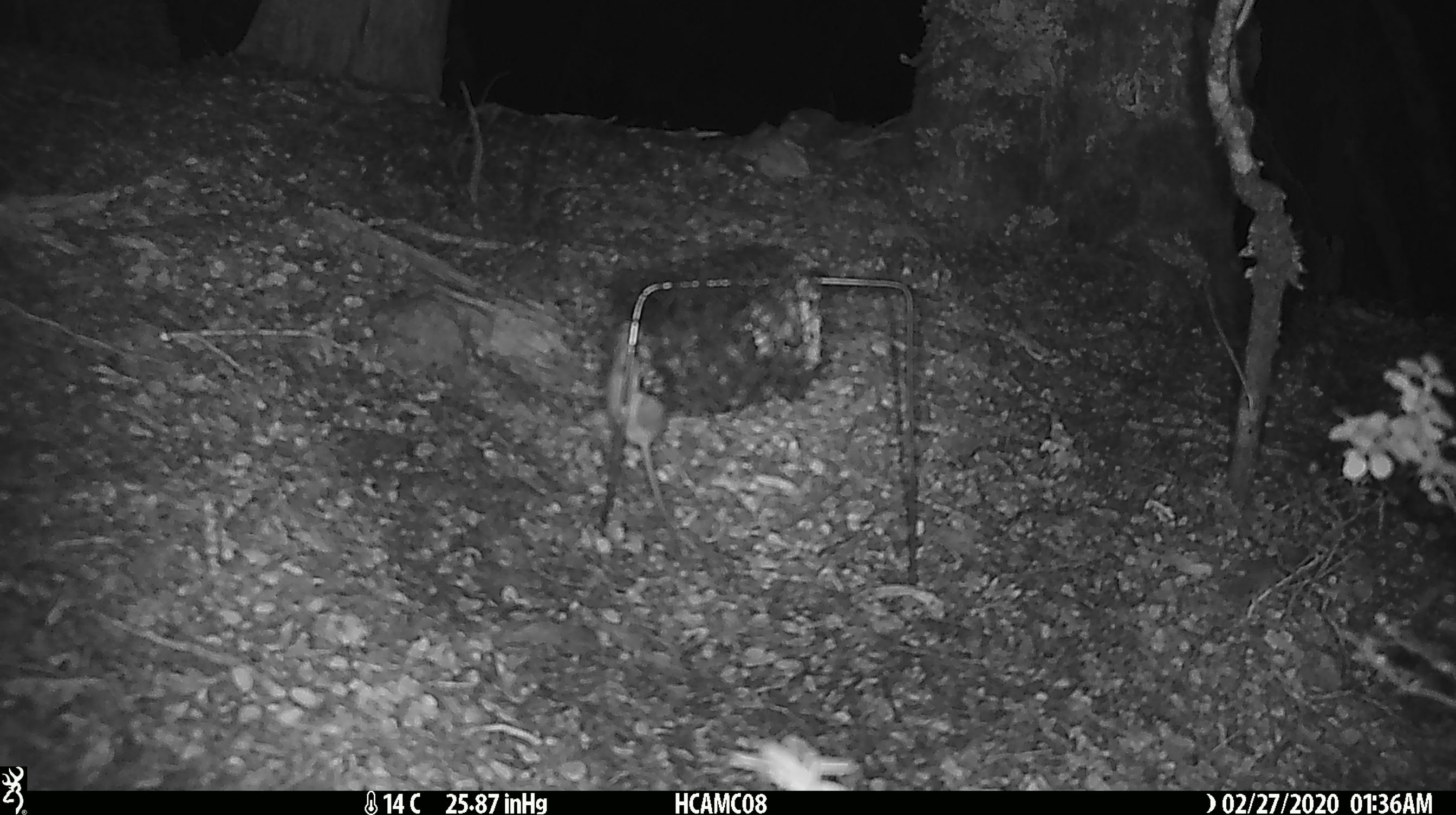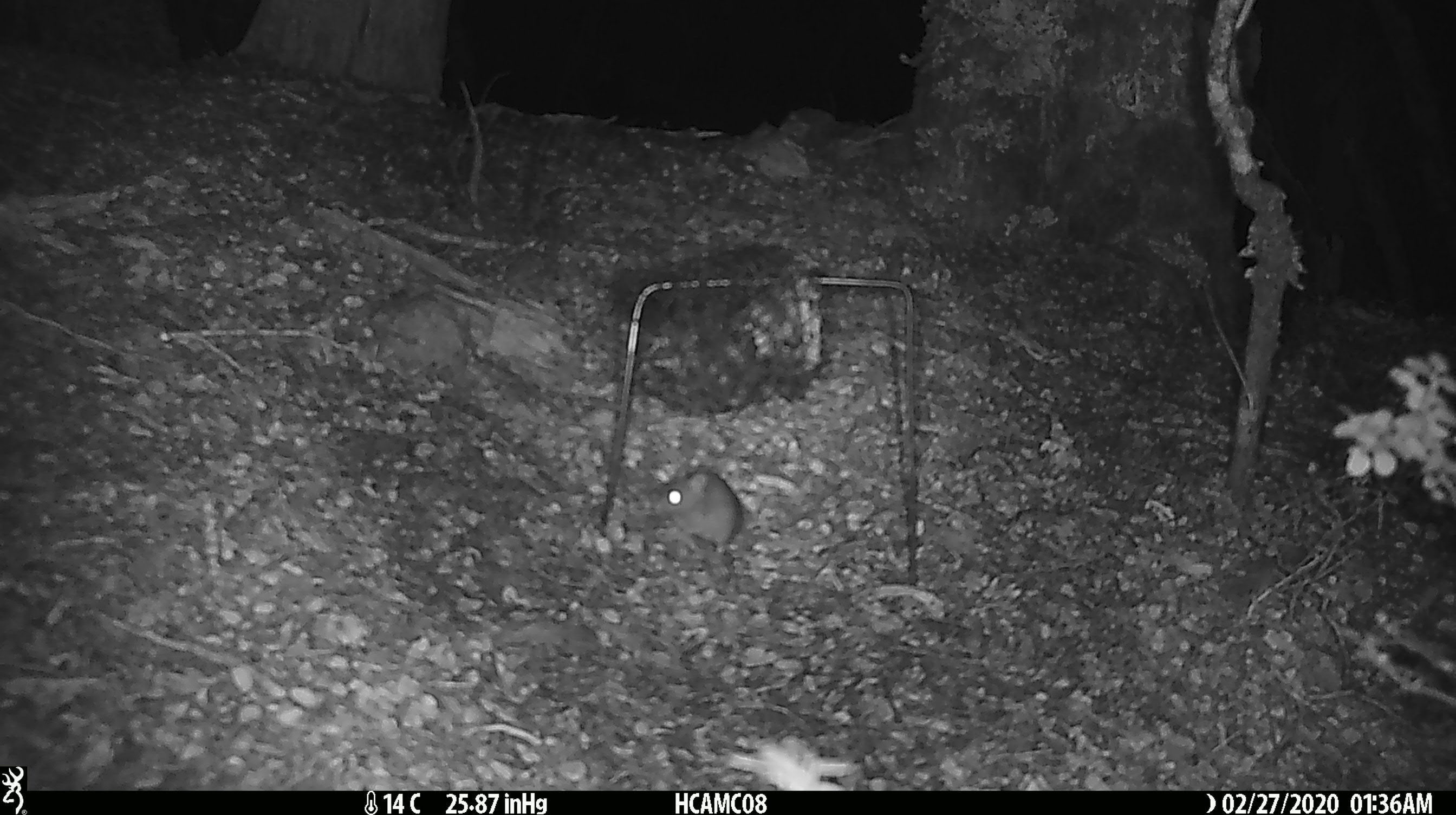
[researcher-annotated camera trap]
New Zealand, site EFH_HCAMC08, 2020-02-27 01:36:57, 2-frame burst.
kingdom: Animalia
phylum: Chordata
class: Mammalia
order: Rodentia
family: Muridae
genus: Mus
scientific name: Mus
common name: mouse